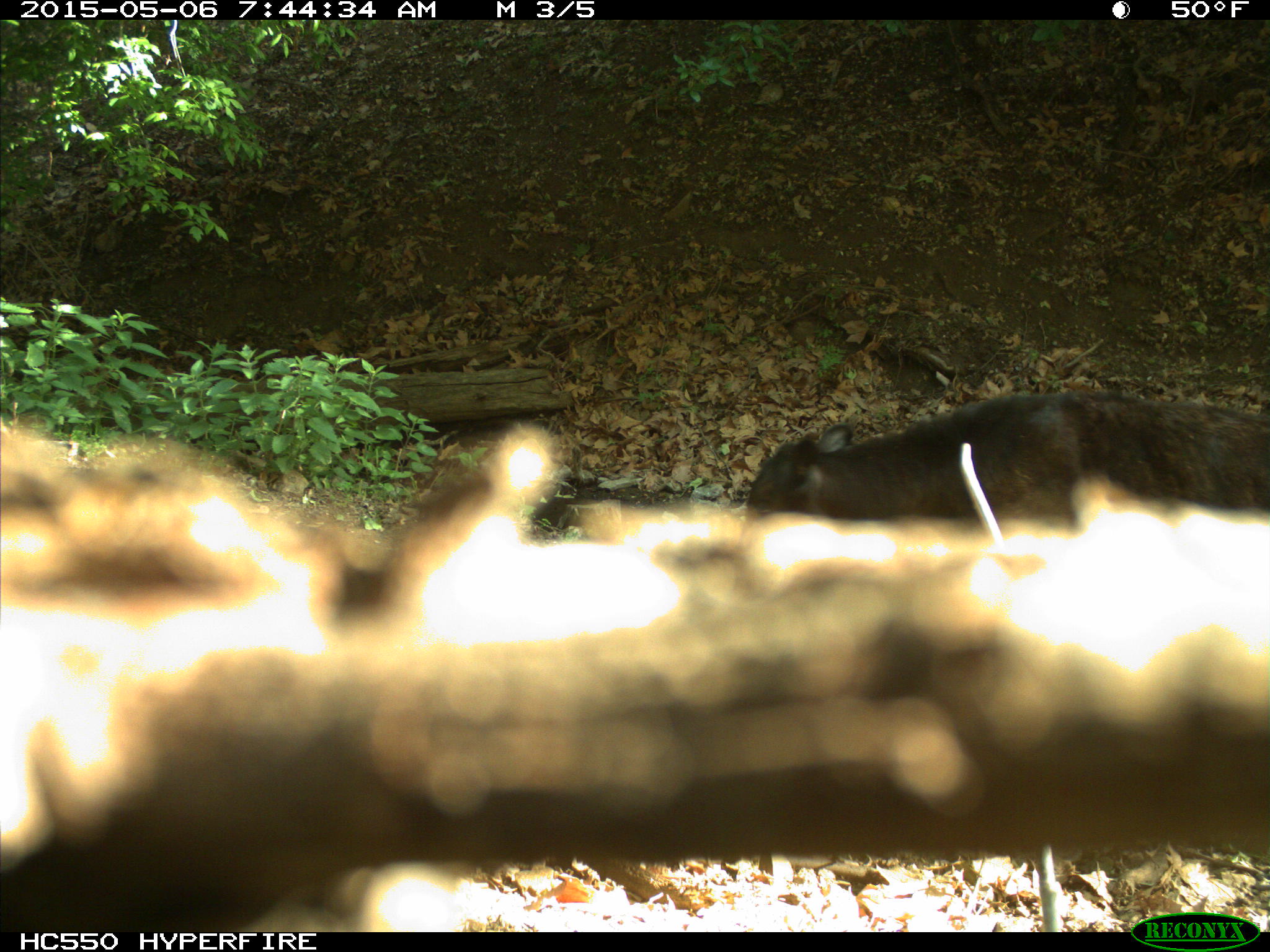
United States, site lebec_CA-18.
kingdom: Animalia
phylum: Chordata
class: Mammalia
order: Artiodactyla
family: Bovidae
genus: Bos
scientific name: Bos taurus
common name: domestic cow